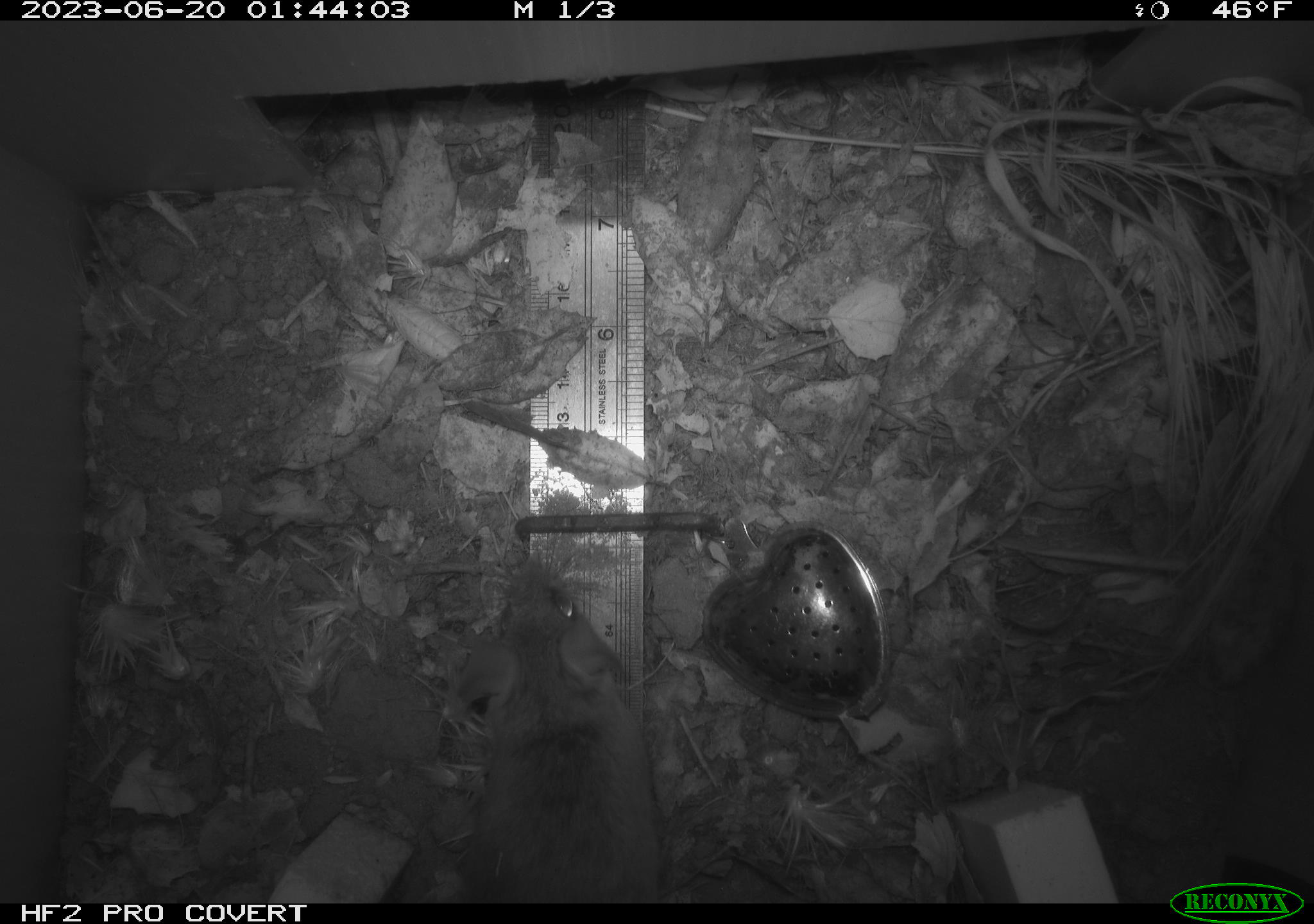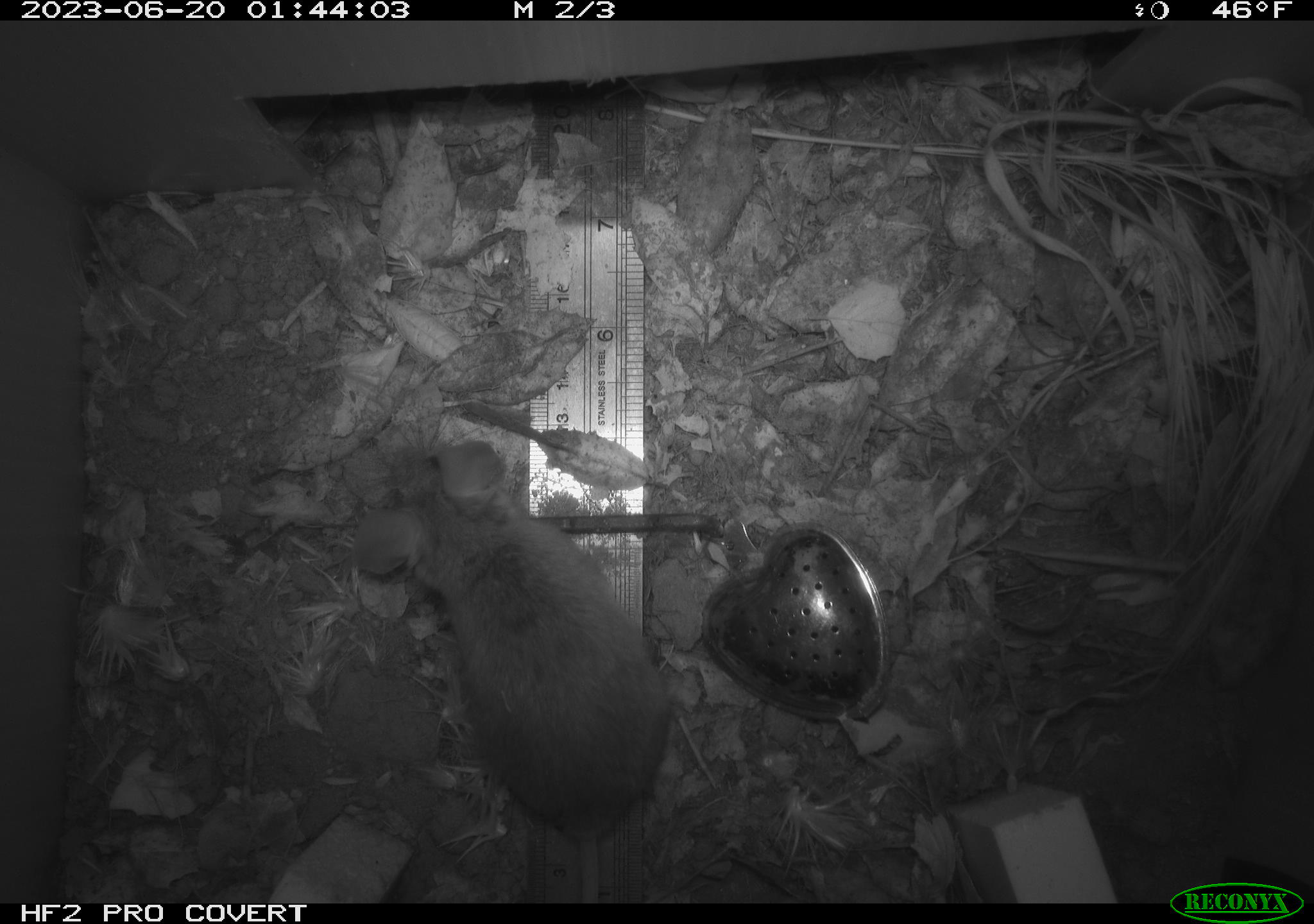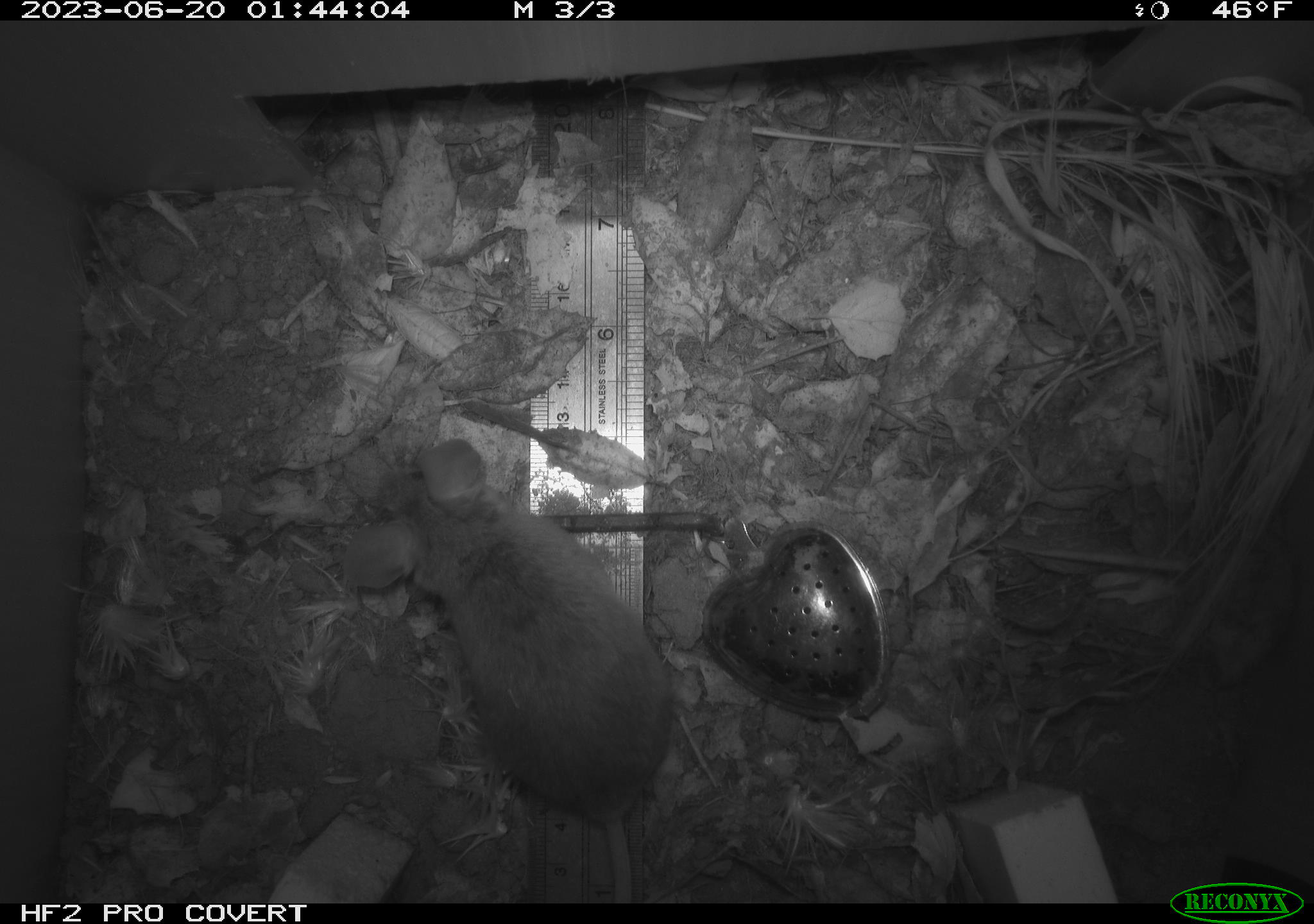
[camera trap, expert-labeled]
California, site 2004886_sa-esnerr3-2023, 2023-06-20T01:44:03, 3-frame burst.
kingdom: Animalia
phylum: Chordata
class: Mammalia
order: Rodentia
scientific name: Rodentia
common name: mouse species